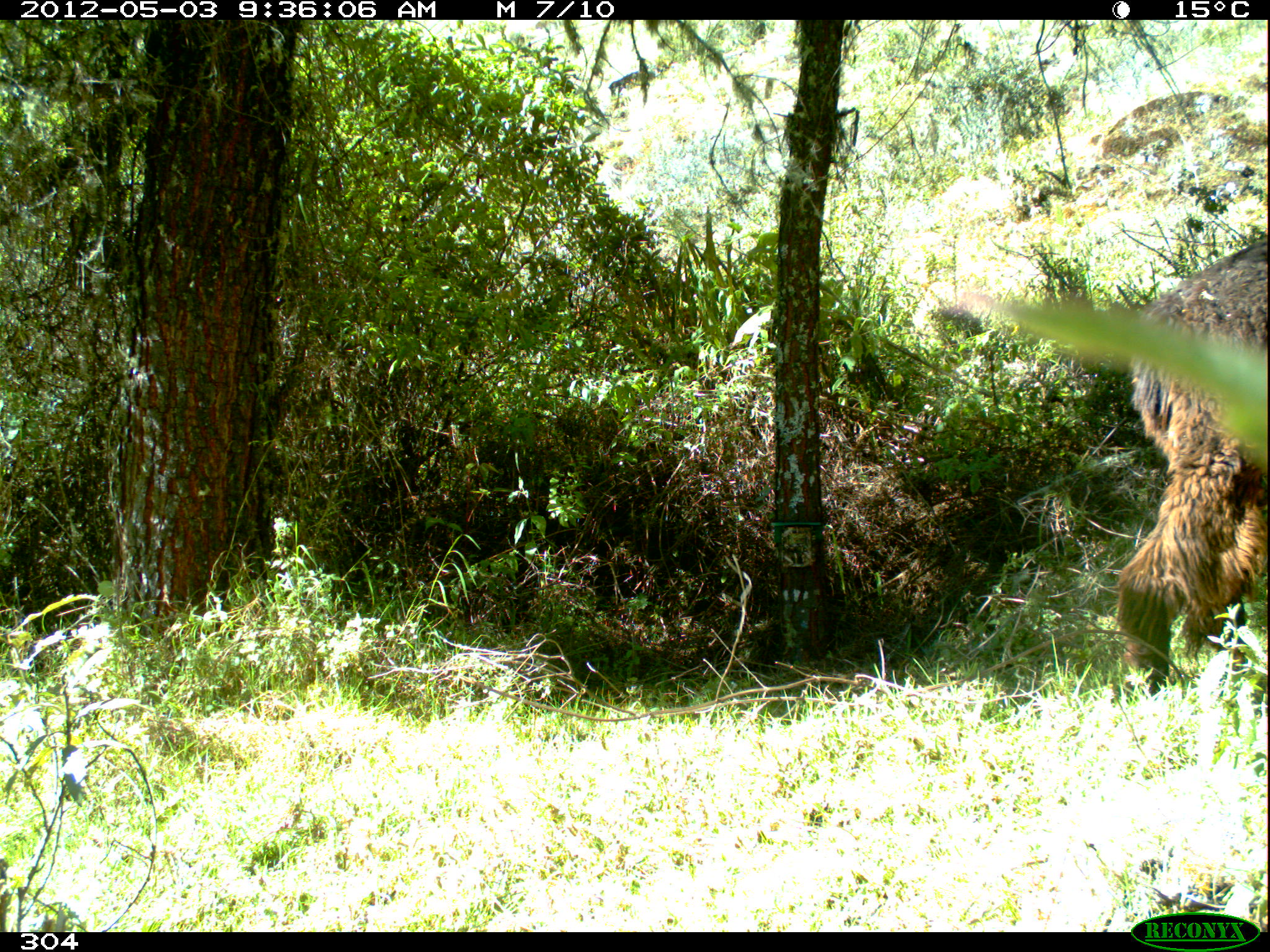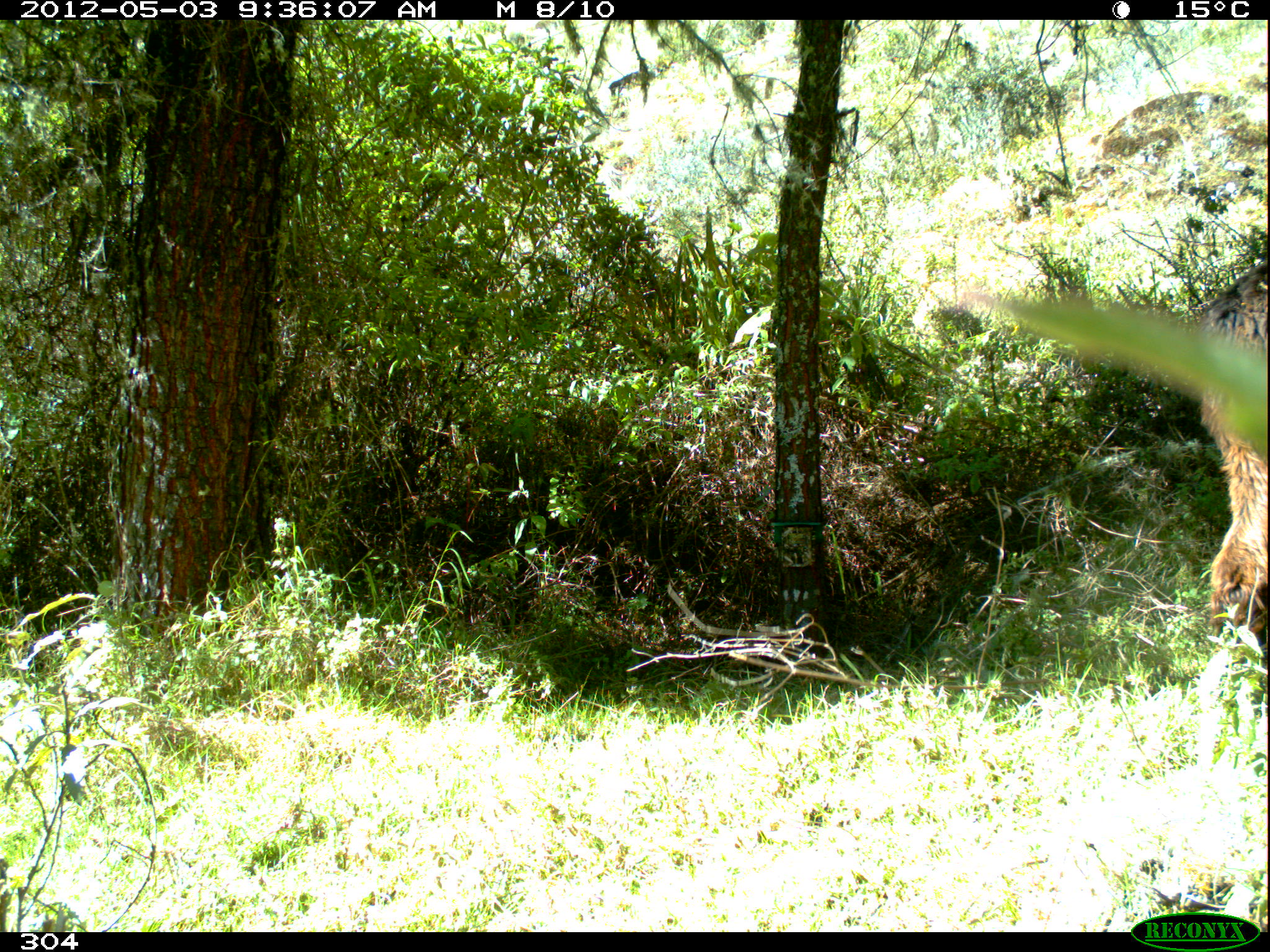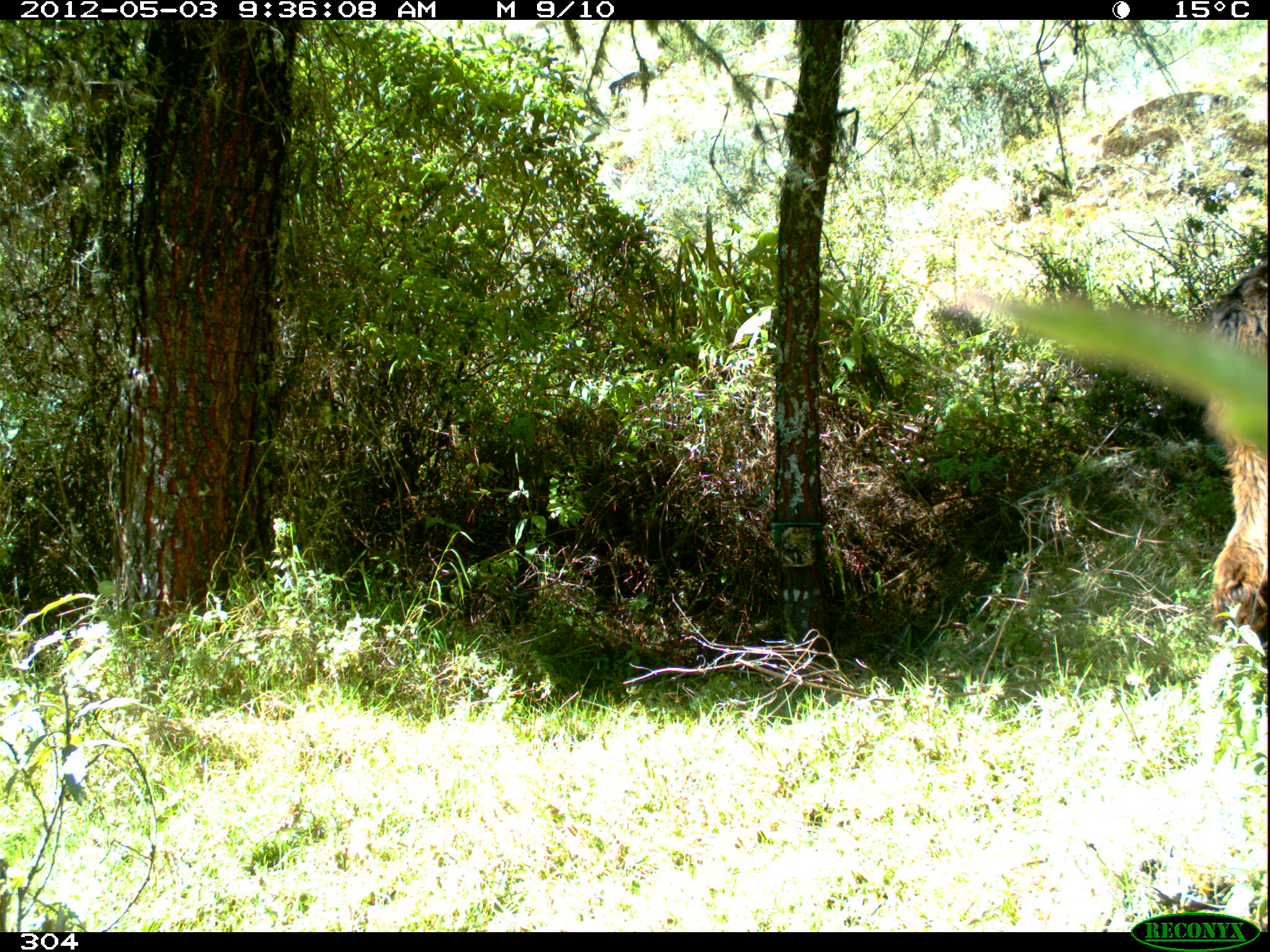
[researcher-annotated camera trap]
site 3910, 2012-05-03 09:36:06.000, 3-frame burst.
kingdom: Animalia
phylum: Chordata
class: Mammalia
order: Artiodactyla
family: Camelidae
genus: Vicugna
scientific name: Vicugna pacos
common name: alpaca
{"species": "Vicugna pacos (alpaca)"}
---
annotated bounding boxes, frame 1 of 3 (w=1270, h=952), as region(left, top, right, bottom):
vicugna pacos: region(1107, 230, 1270, 698)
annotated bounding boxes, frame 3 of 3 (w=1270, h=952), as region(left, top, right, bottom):
vicugna pacos: region(1196, 252, 1270, 649)